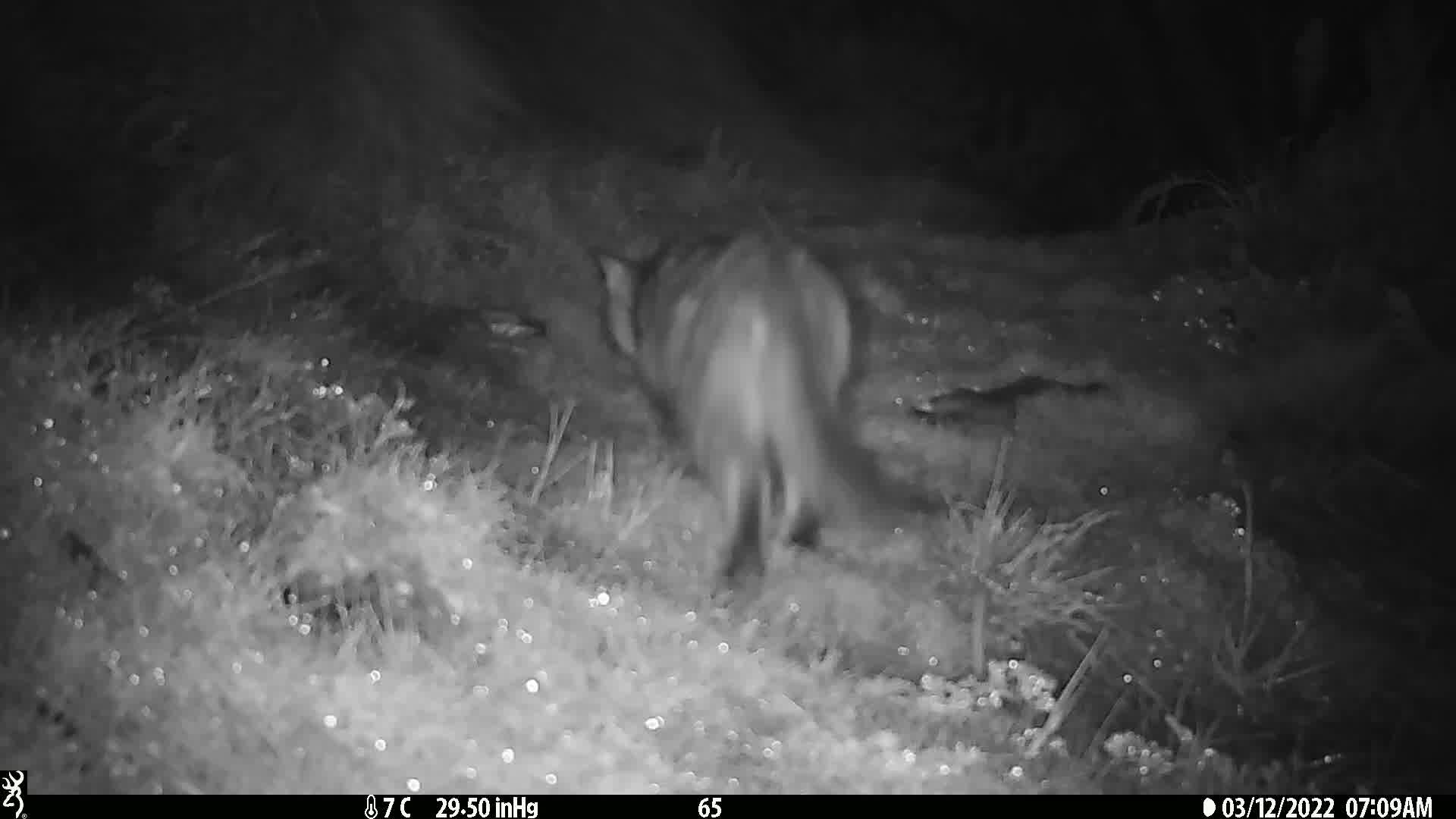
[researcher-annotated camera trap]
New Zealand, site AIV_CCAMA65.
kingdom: Animalia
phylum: Chordata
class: Mammalia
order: Carnivora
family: Felidae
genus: Felis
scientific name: Felis catus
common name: domestic cat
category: cat